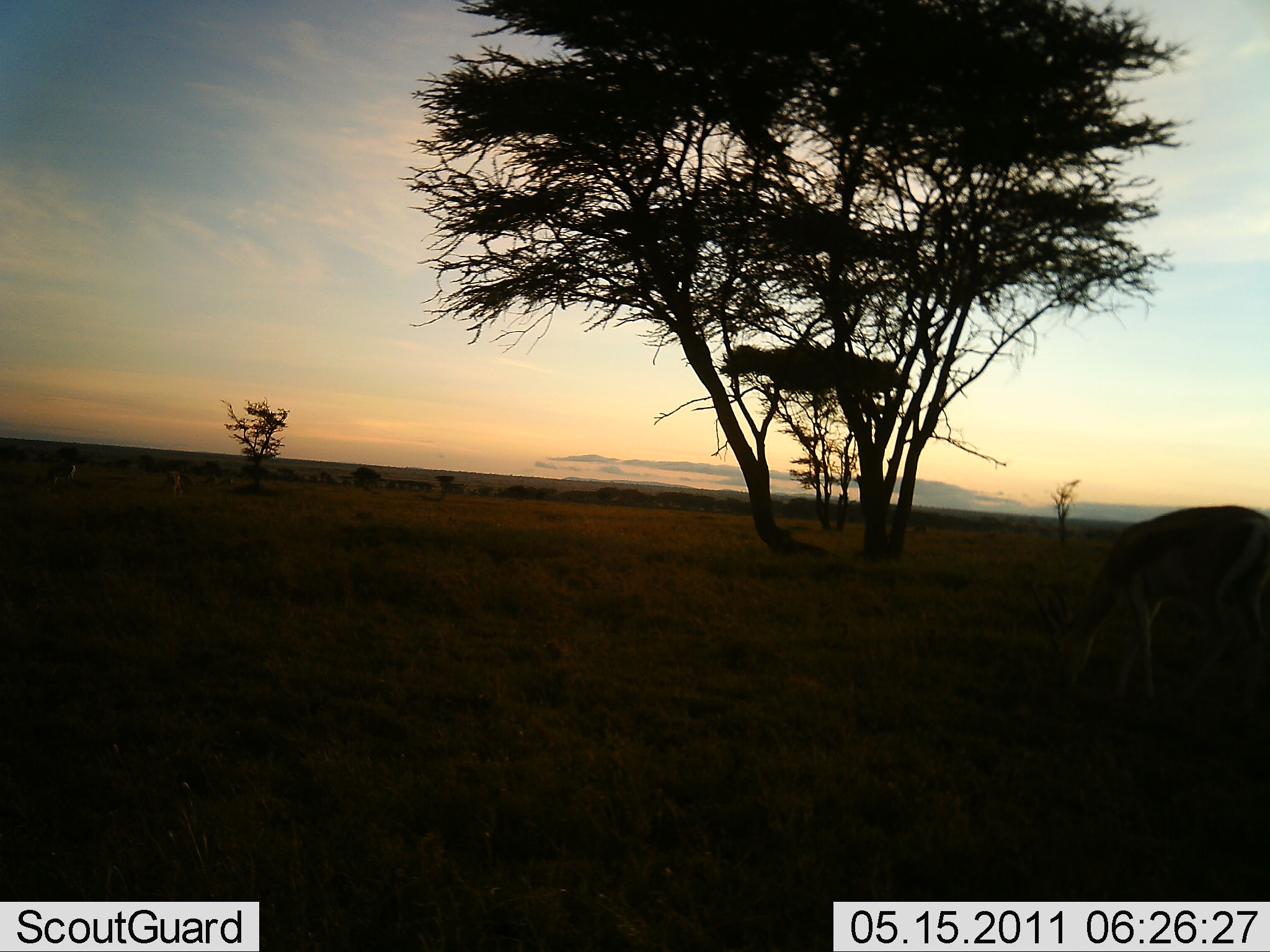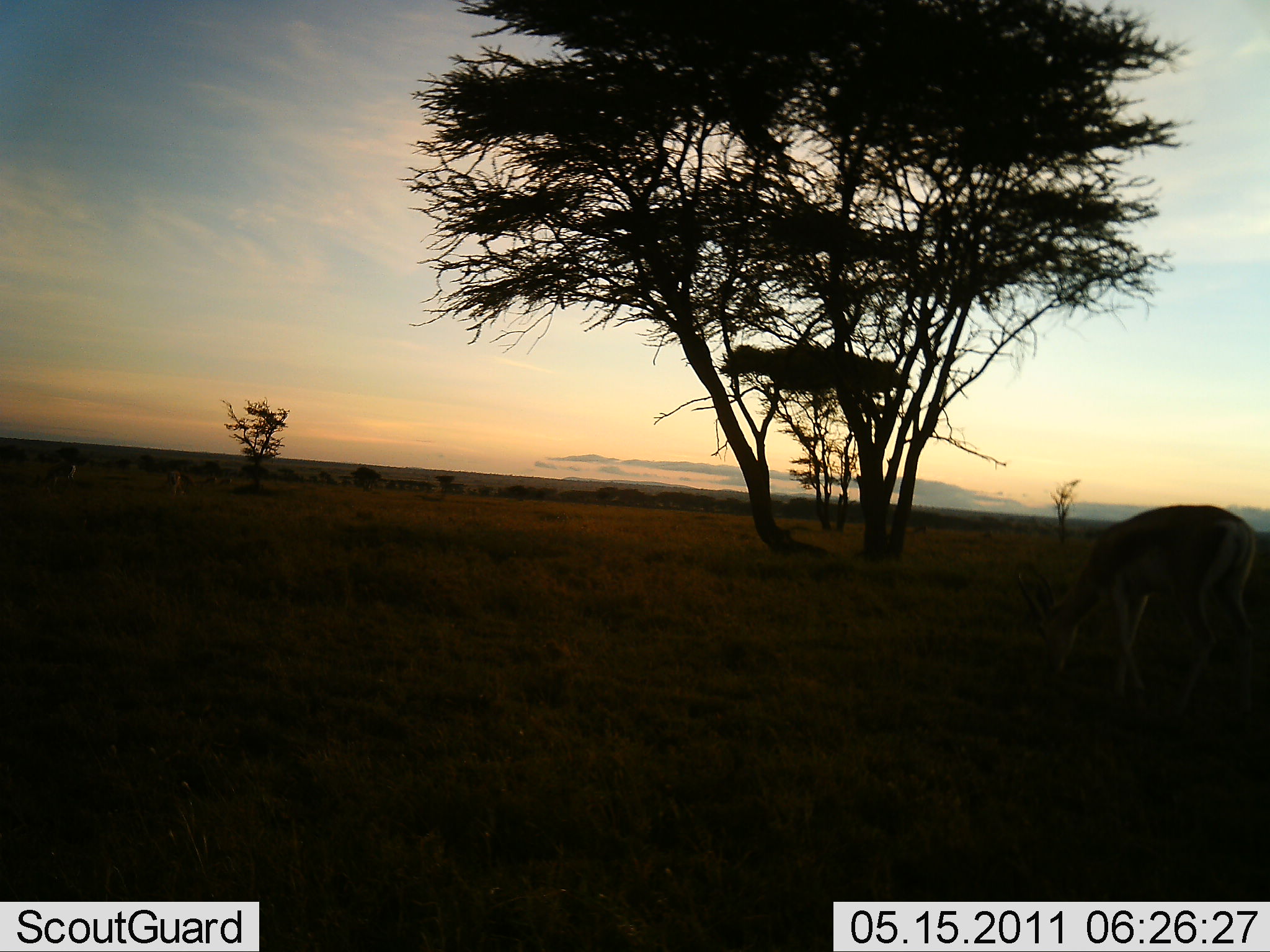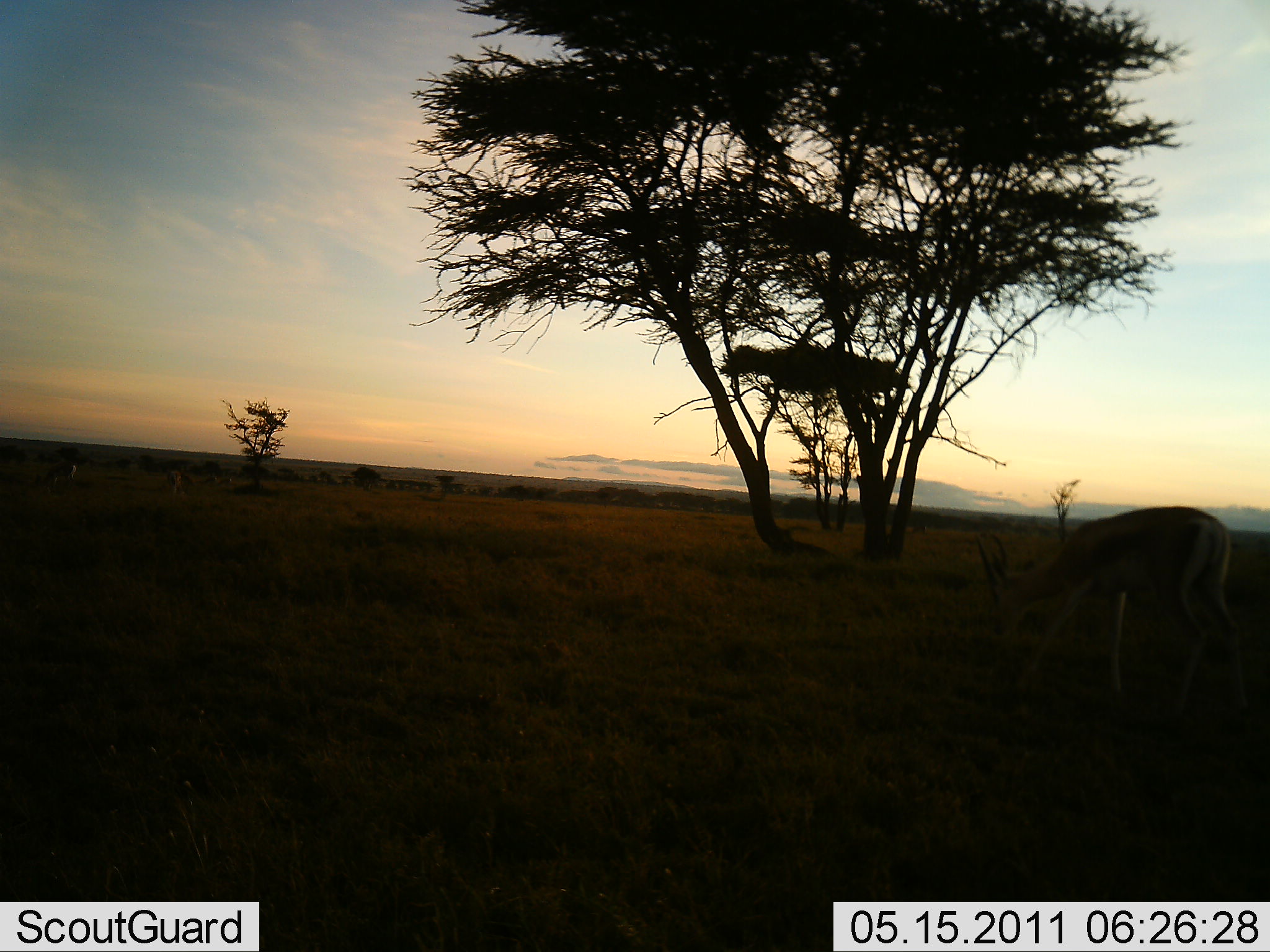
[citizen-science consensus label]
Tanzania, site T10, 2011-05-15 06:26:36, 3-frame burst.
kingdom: Animalia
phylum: Chordata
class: Mammalia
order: Artiodactyla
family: Bovidae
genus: Nanger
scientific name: Nanger granti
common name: grant's gazelle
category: gazellegrants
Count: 1.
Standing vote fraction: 10%.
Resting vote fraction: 0%.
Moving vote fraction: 20%.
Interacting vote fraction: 0%.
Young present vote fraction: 0%.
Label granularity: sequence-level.